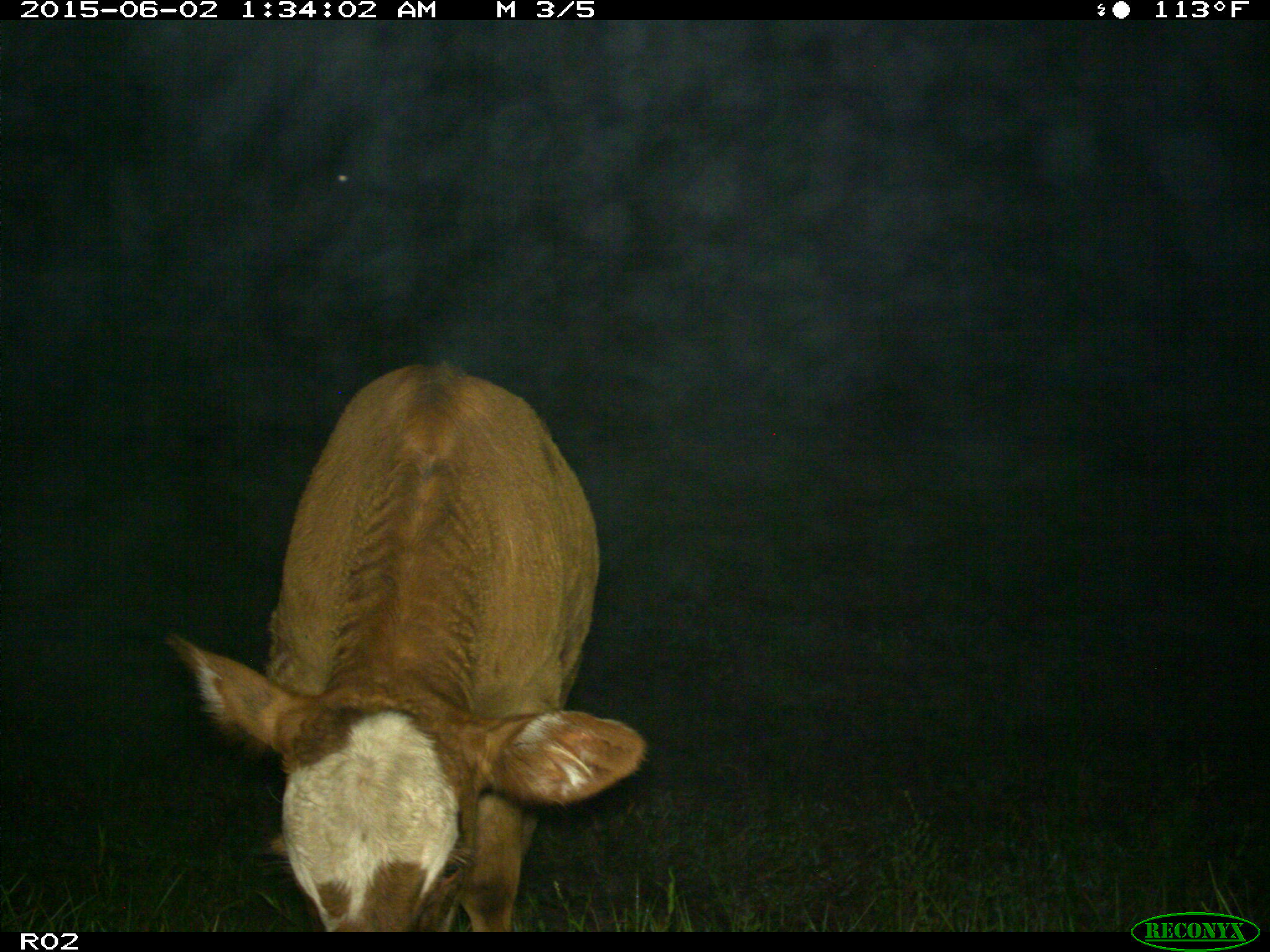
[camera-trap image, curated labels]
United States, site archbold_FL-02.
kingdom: Animalia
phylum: Chordata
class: Mammalia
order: Artiodactyla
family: Bovidae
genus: Bos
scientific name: Bos taurus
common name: domestic cow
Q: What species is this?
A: Bos taurus (domestic cow).